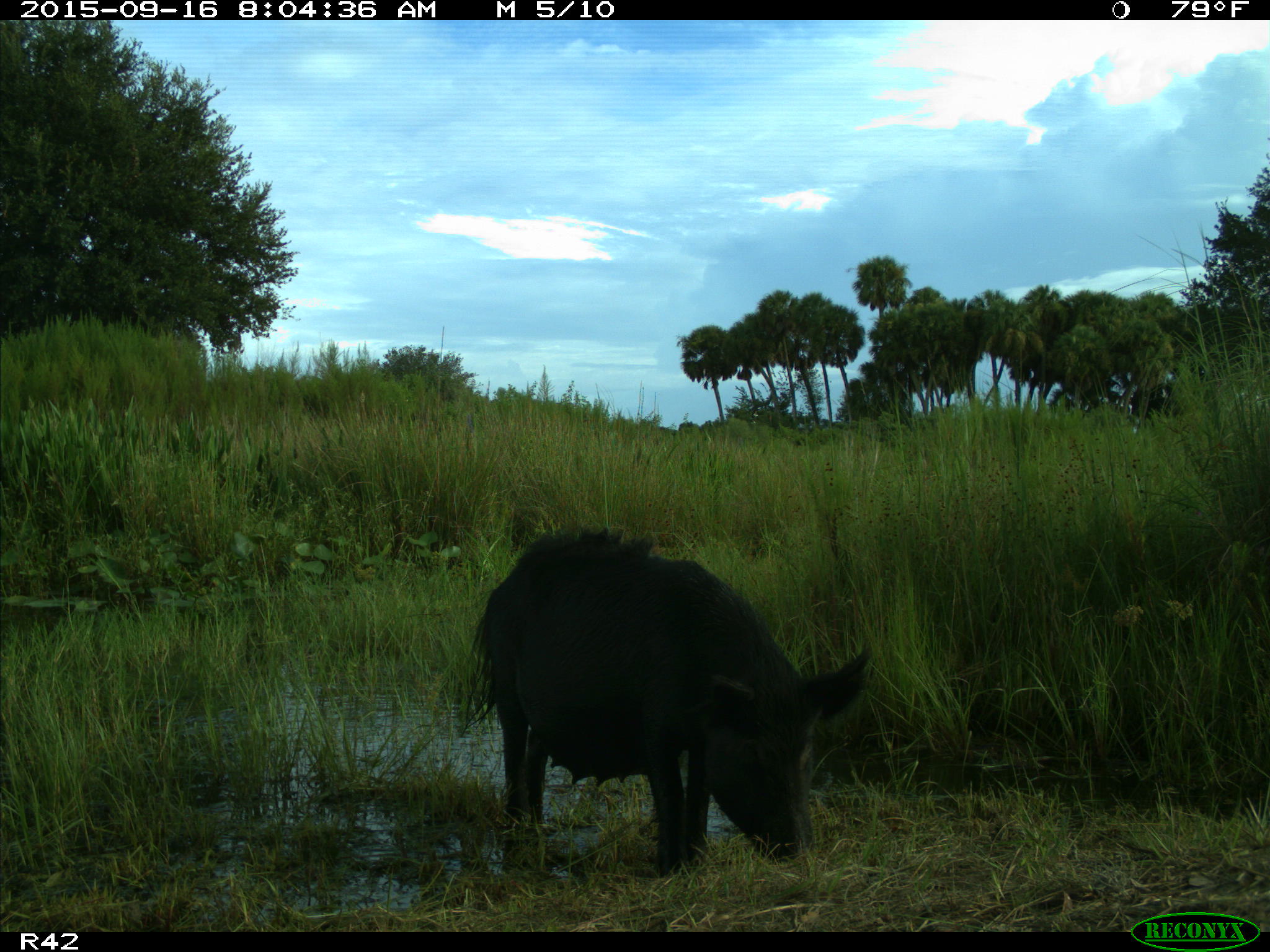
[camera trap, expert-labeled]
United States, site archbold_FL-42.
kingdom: Animalia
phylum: Chordata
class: Mammalia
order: Artiodactyla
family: Suidae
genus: Sus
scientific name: Sus scrofa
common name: wild boar